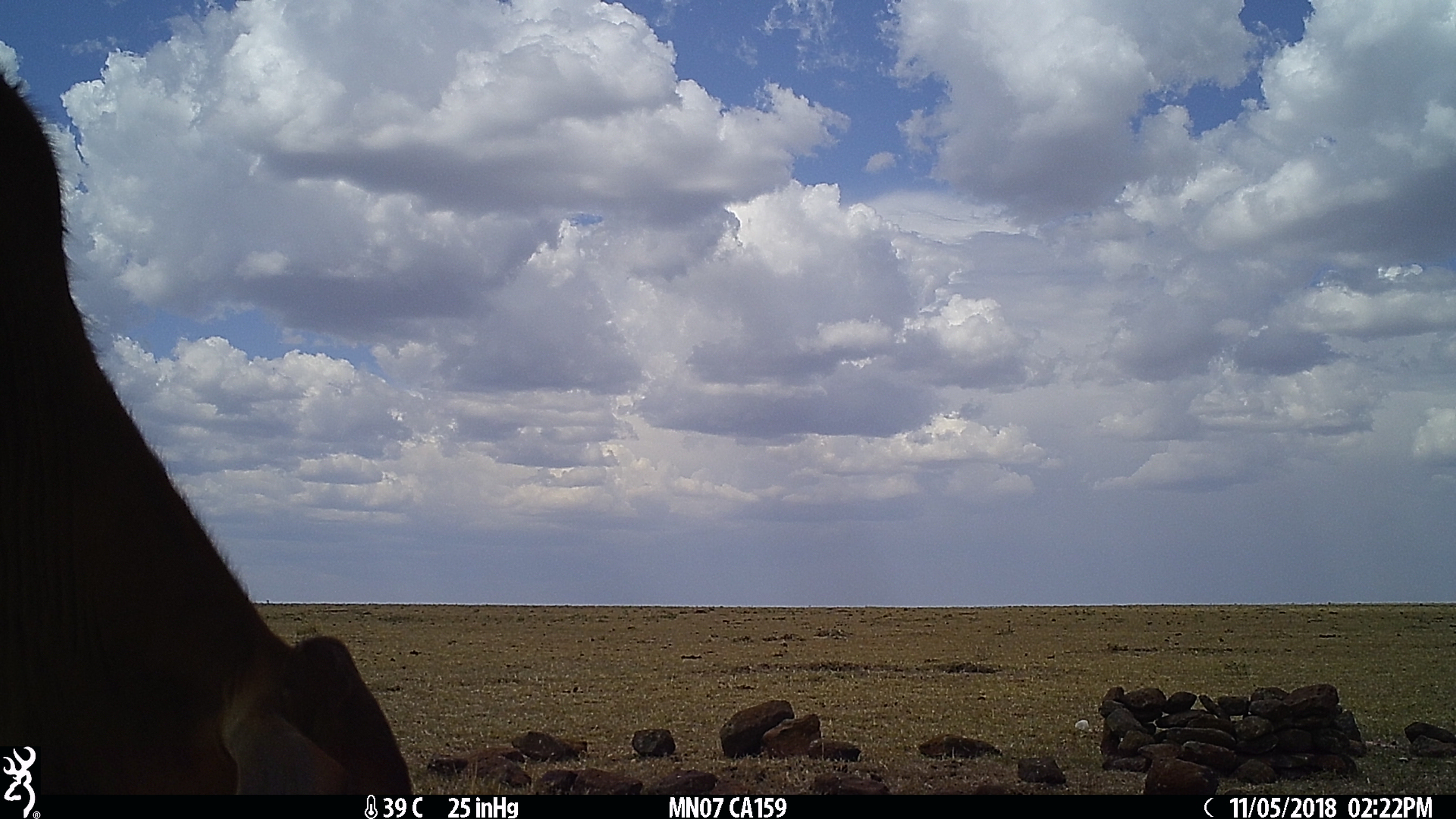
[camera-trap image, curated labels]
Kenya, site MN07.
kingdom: Animalia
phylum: Chordata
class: Mammalia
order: Artiodactyla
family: Bovidae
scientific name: Bovidae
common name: sheep or goat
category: shoat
Shoat (sheep or goat) (Bovidae).